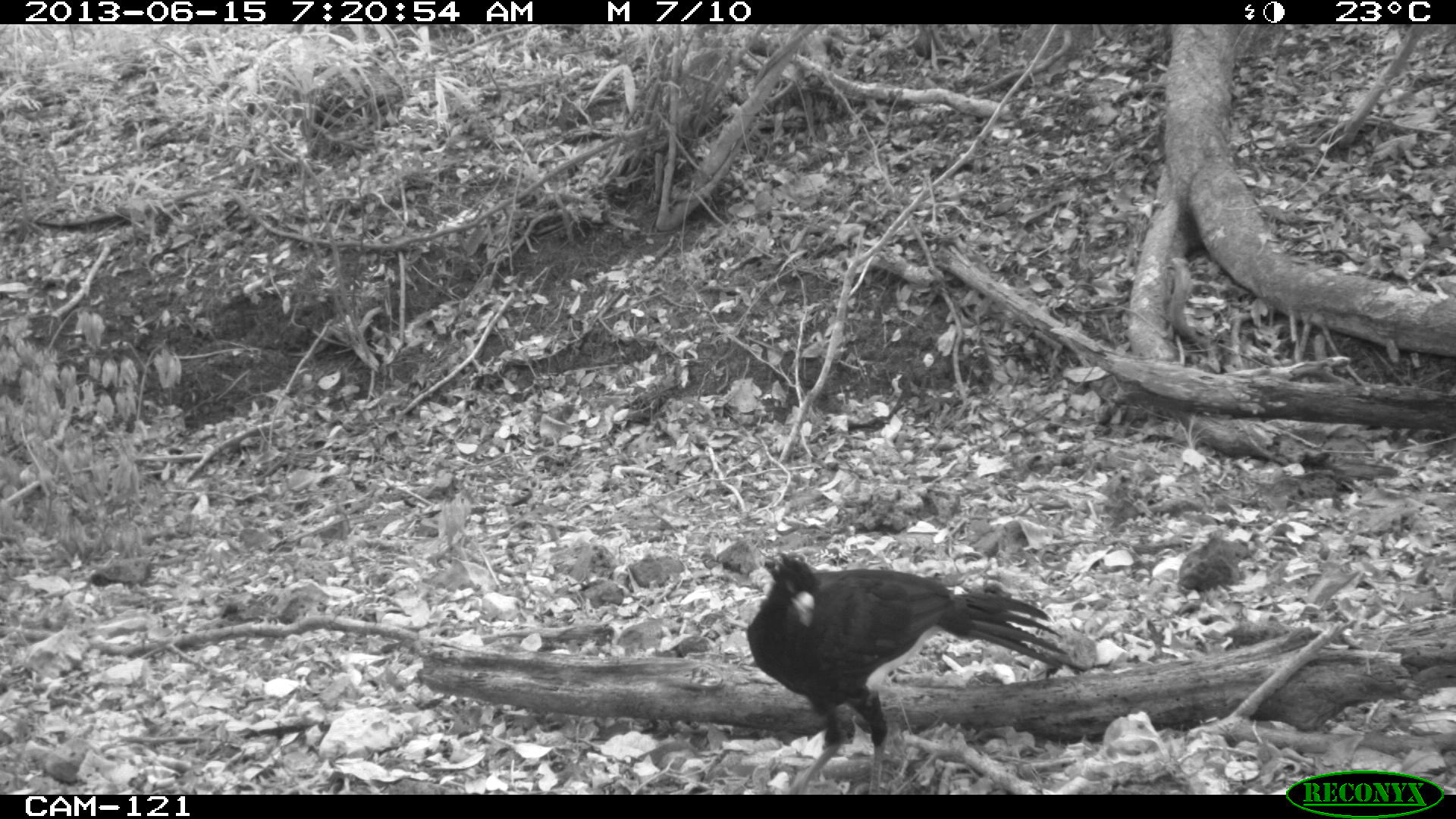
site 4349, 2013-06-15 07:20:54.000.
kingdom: Animalia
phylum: Chordata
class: Aves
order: Galliformes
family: Cracidae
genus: Crax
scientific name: Crax rubra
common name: great curassow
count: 1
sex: male